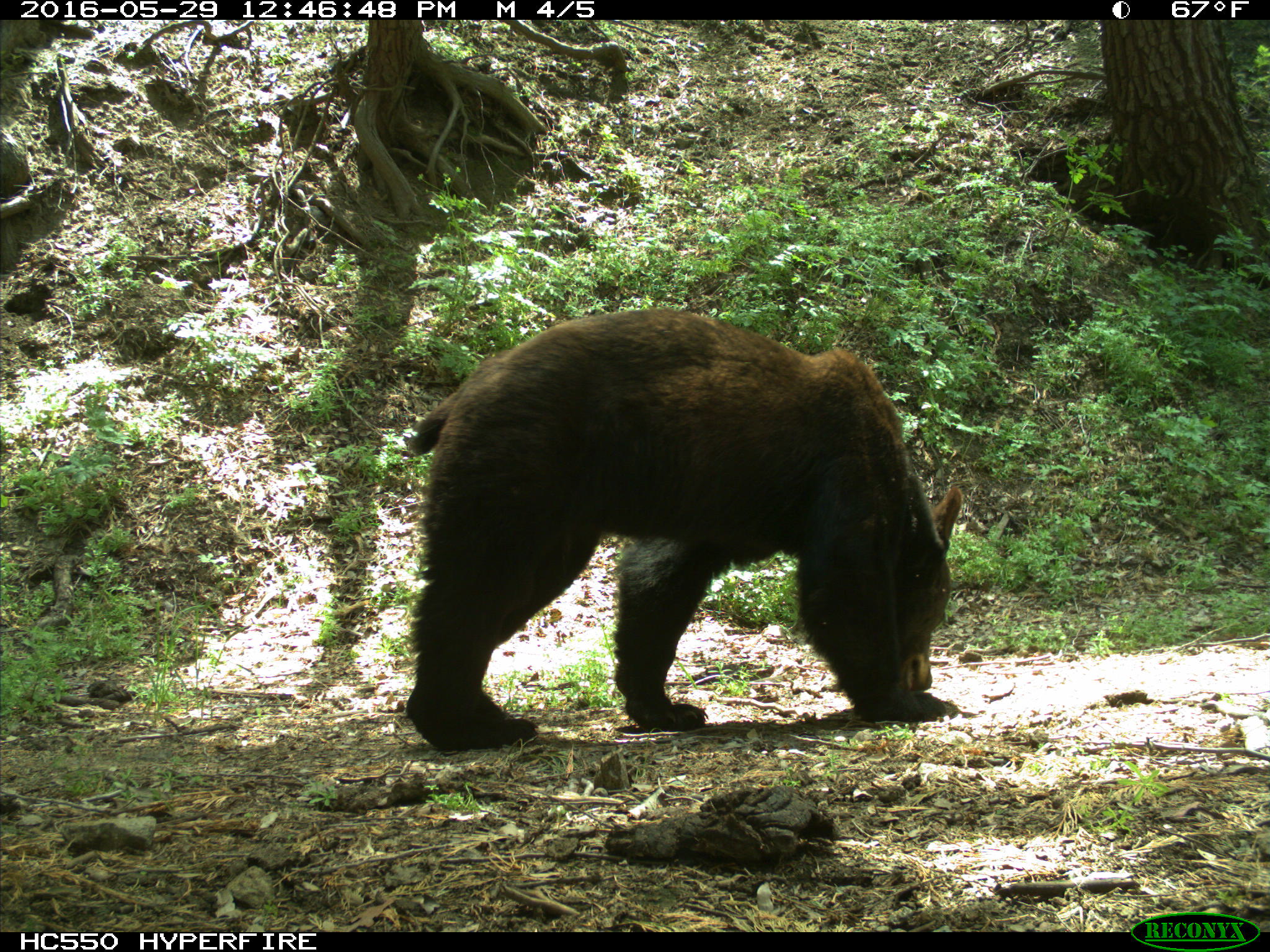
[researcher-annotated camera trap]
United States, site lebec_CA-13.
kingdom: Animalia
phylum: Chordata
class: Mammalia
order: Carnivora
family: Ursidae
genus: Ursus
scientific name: Ursus americanus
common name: american black bear